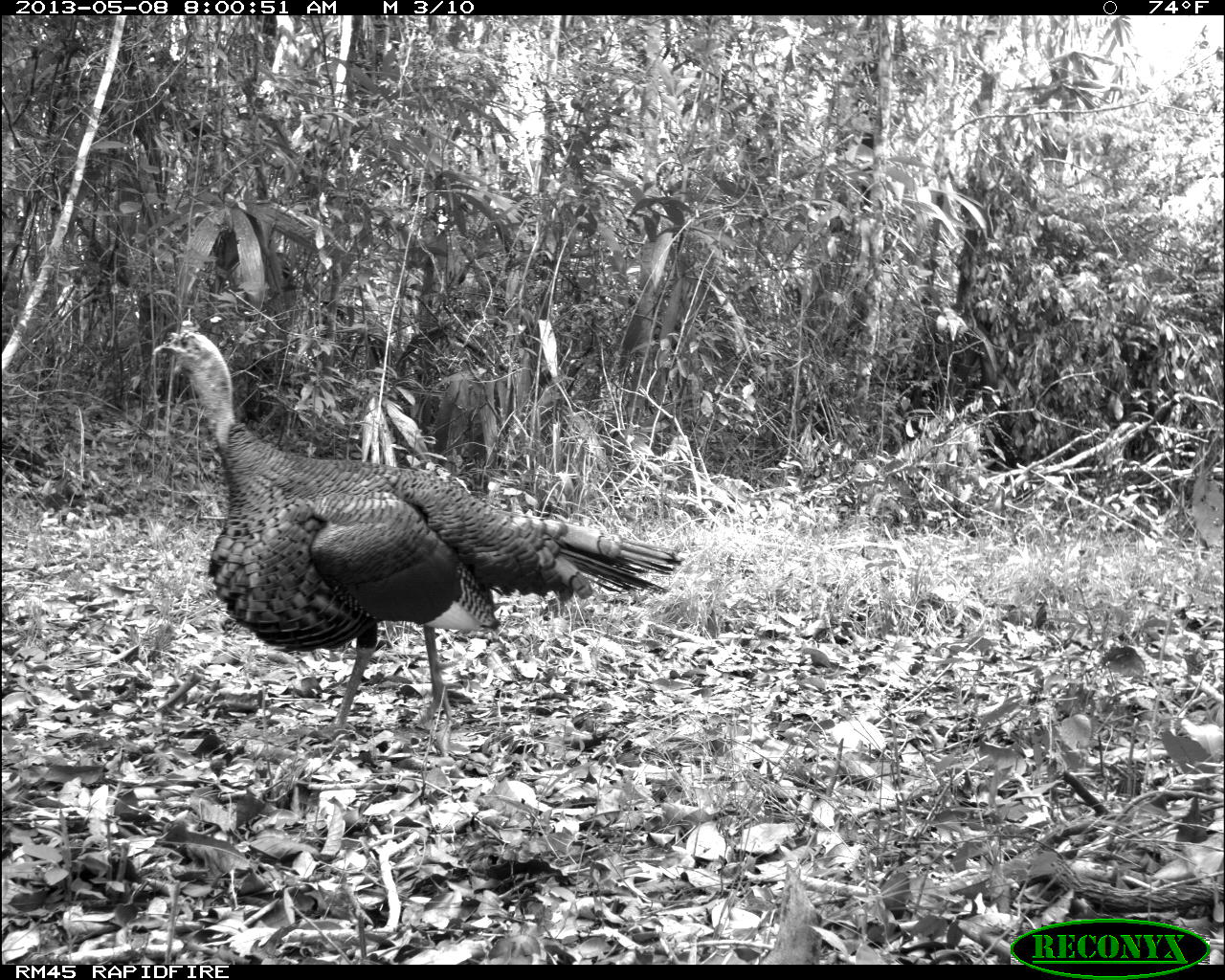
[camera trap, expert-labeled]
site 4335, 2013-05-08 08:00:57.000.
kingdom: Animalia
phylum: Chordata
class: Aves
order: Galliformes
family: Phasianidae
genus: Meleagris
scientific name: Meleagris ocellata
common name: ocellated turkey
Meleagris ocellata (ocellated turkey), count 1, sex male.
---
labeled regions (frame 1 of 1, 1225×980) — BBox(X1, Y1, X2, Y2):
meleagris ocellata: BBox(151, 324, 681, 744)